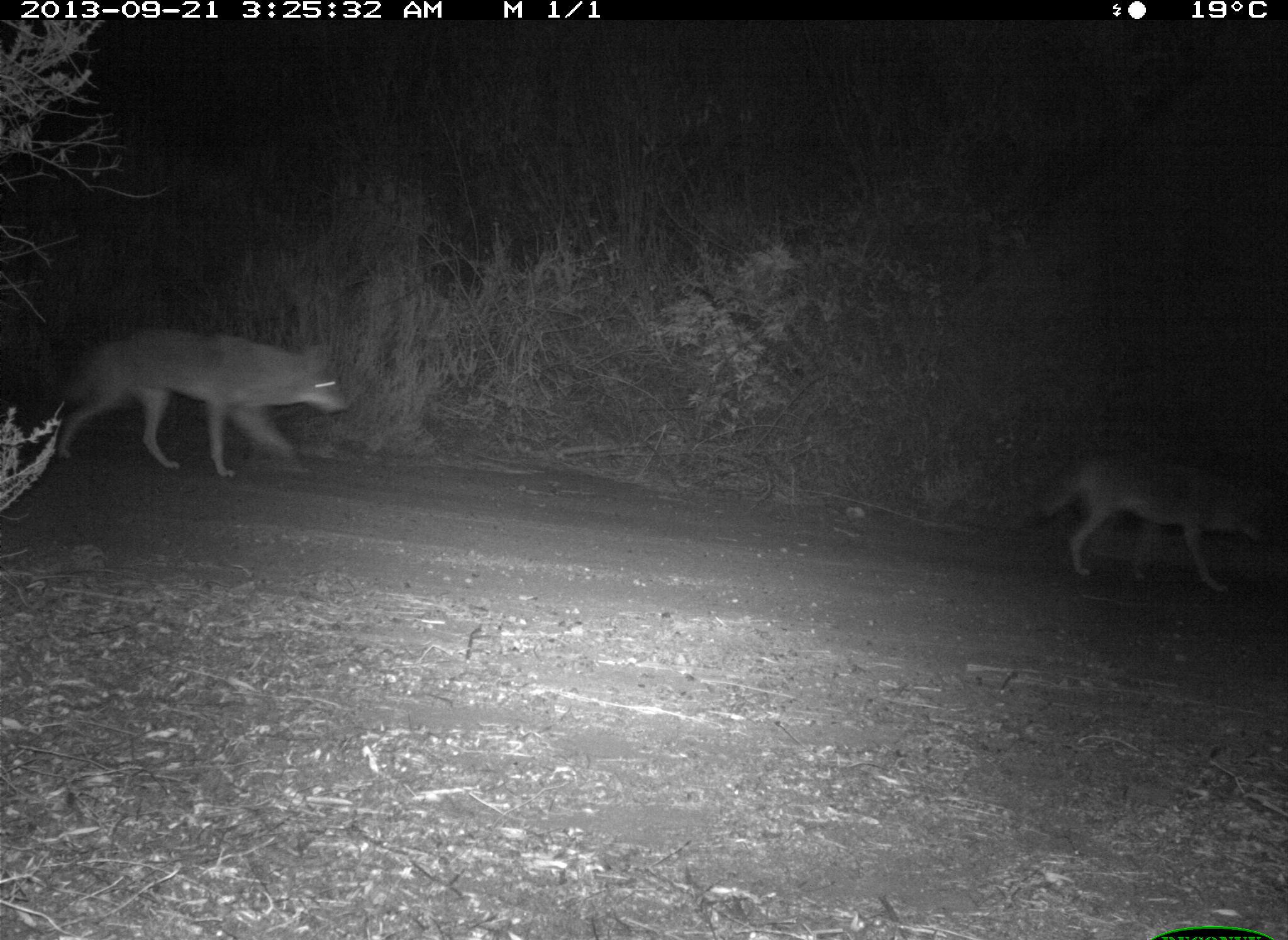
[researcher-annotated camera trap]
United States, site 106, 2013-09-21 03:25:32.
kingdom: Animalia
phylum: Chordata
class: Mammalia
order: Carnivora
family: Canidae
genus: Canis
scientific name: Canis latrans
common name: coyote